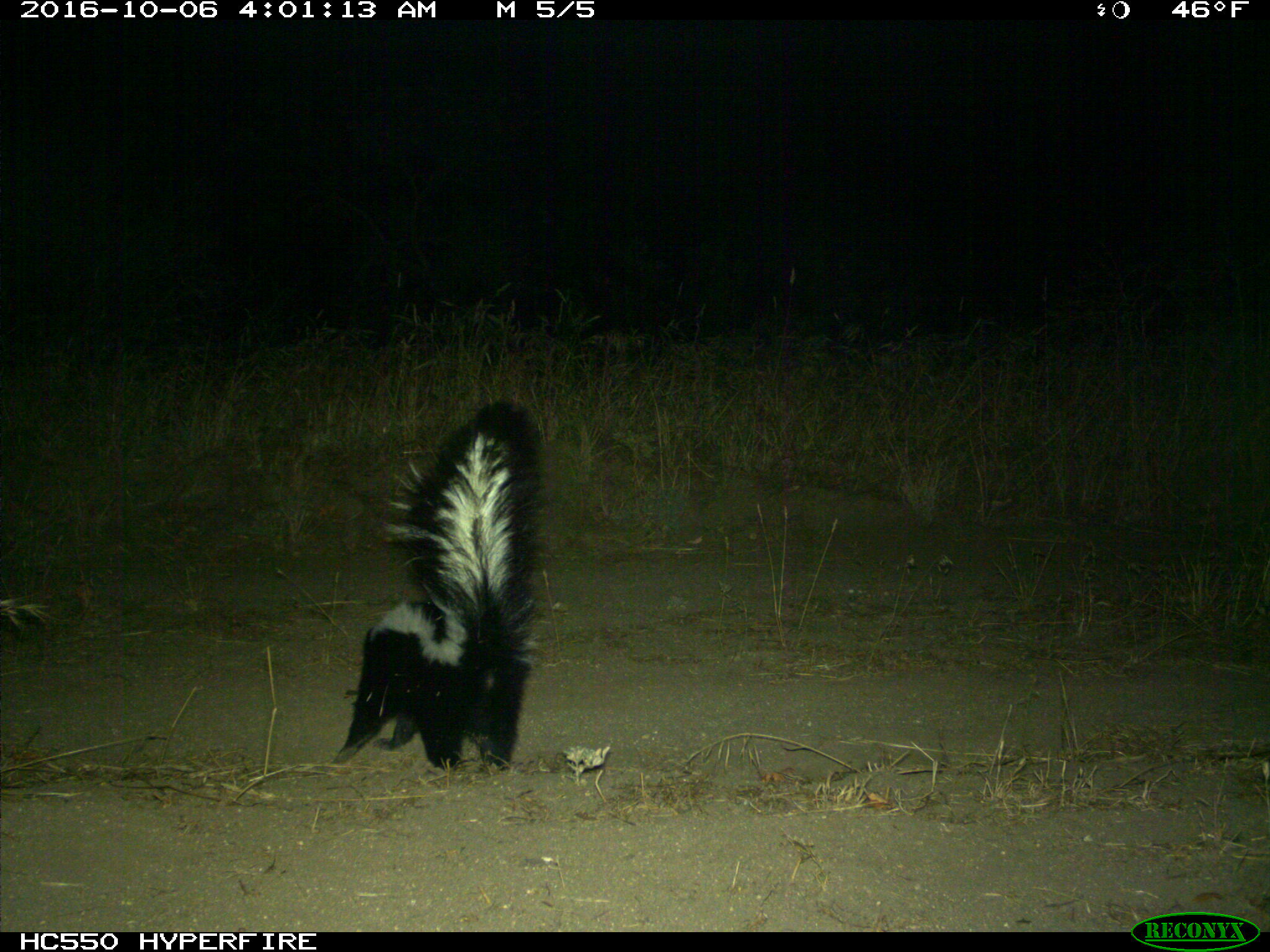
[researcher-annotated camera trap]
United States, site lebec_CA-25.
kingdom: Animalia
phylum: Chordata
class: Mammalia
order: Carnivora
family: Mephitidae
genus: Mephitis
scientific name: Mephitis mephitis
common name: striped skunk